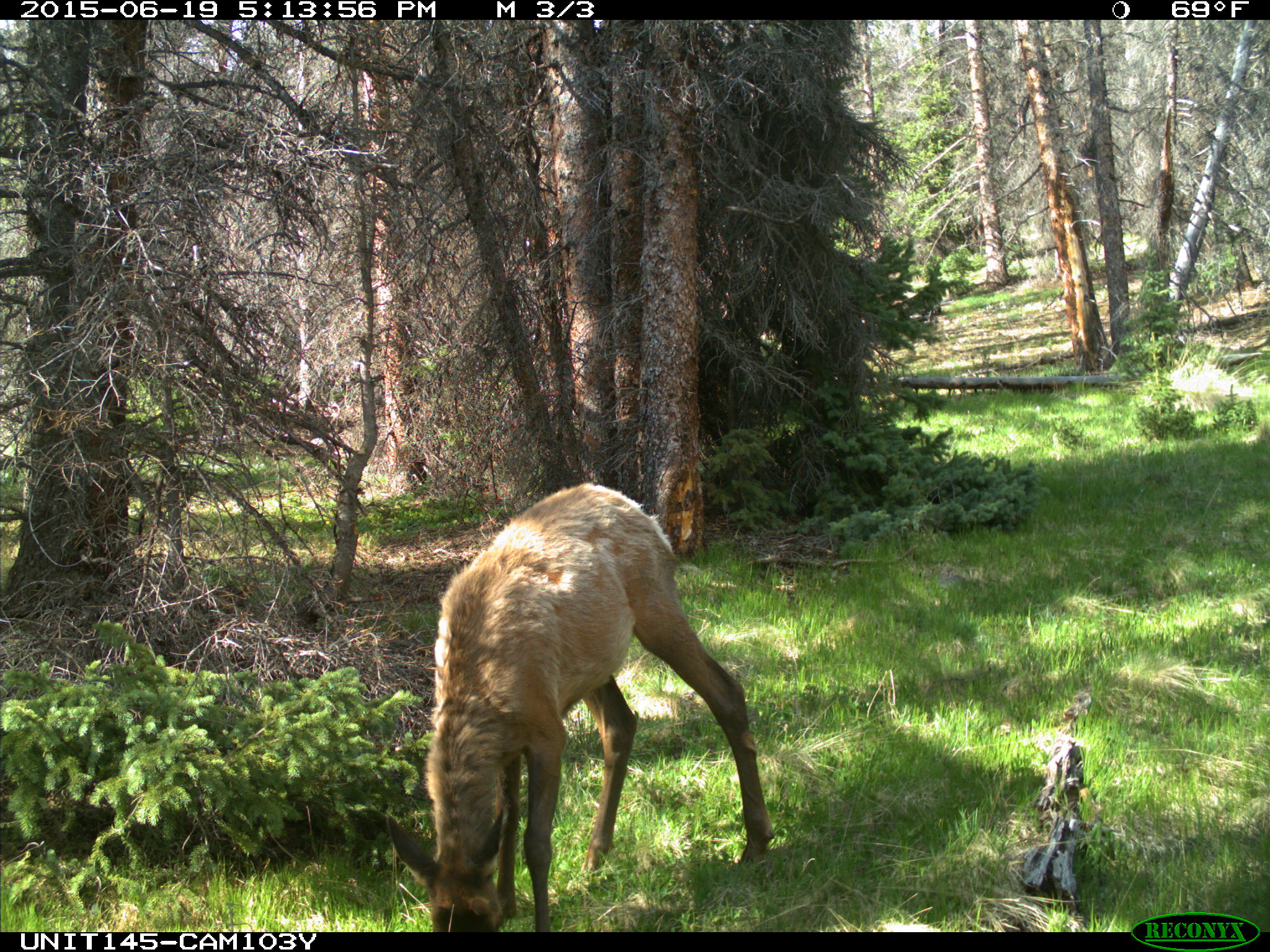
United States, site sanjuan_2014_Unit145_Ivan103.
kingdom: Animalia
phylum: Chordata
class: Mammalia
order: Artiodactyla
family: Cervidae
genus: Cervus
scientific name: Cervus elaphus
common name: red deer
Cervus elaphus (red deer).